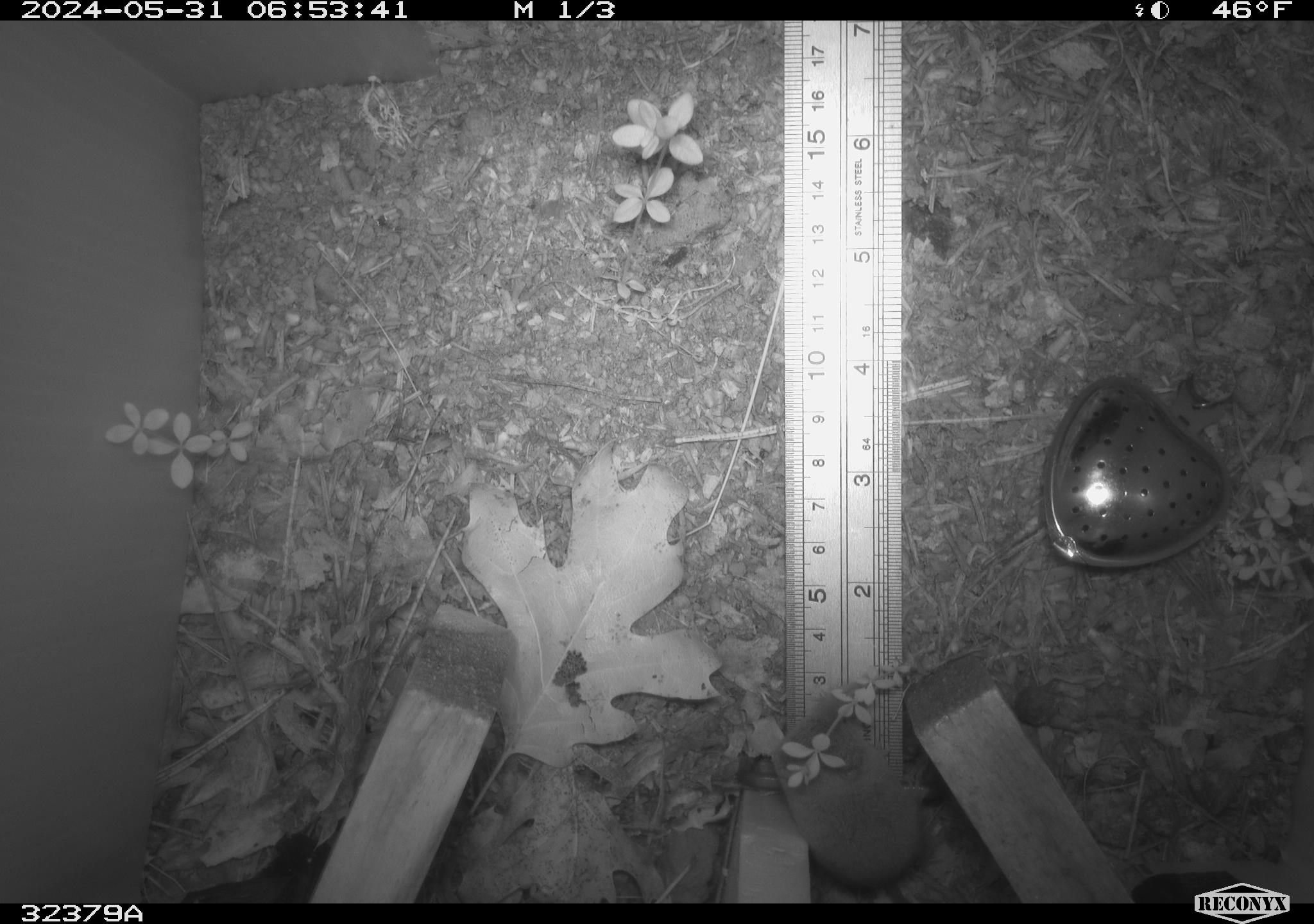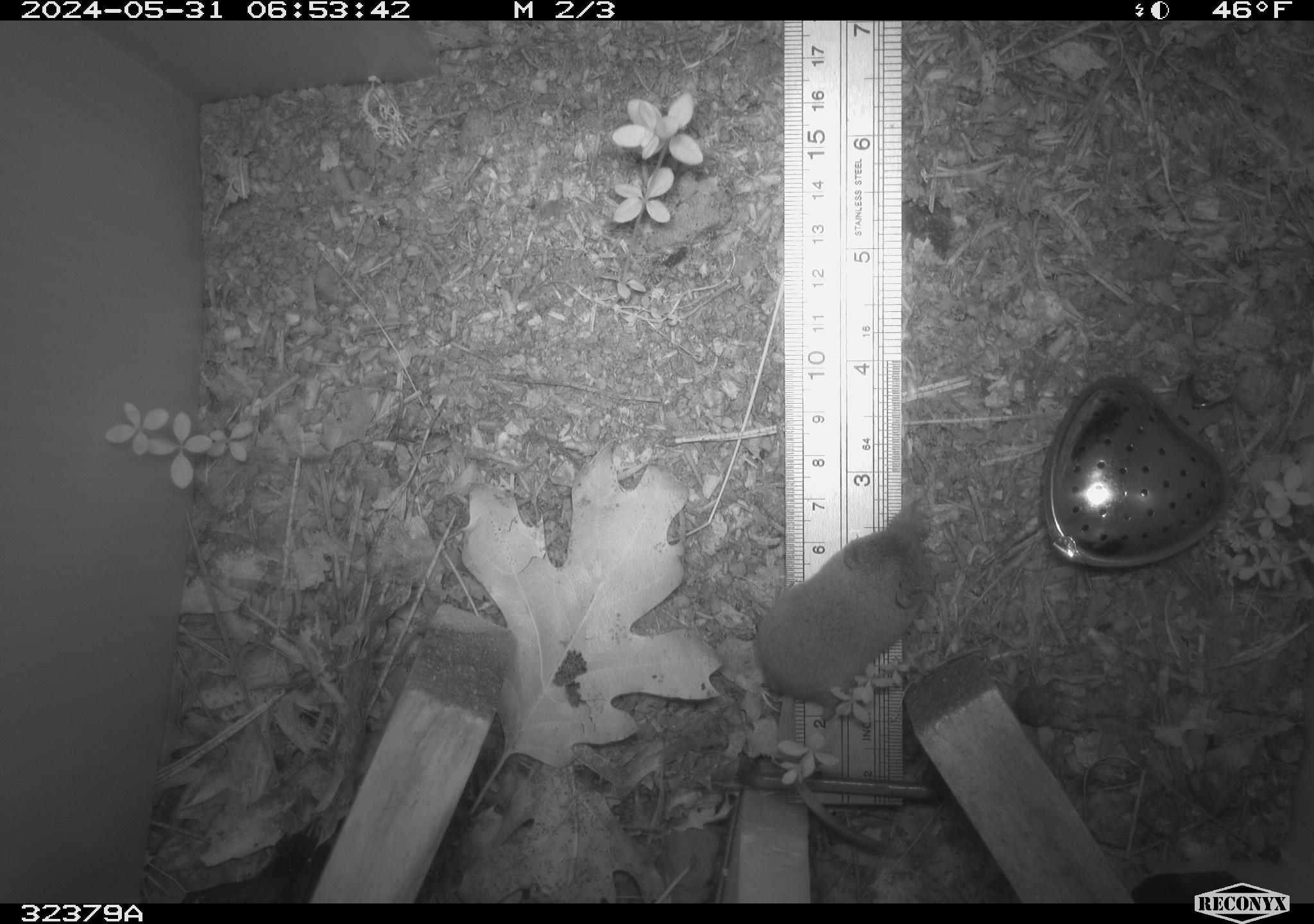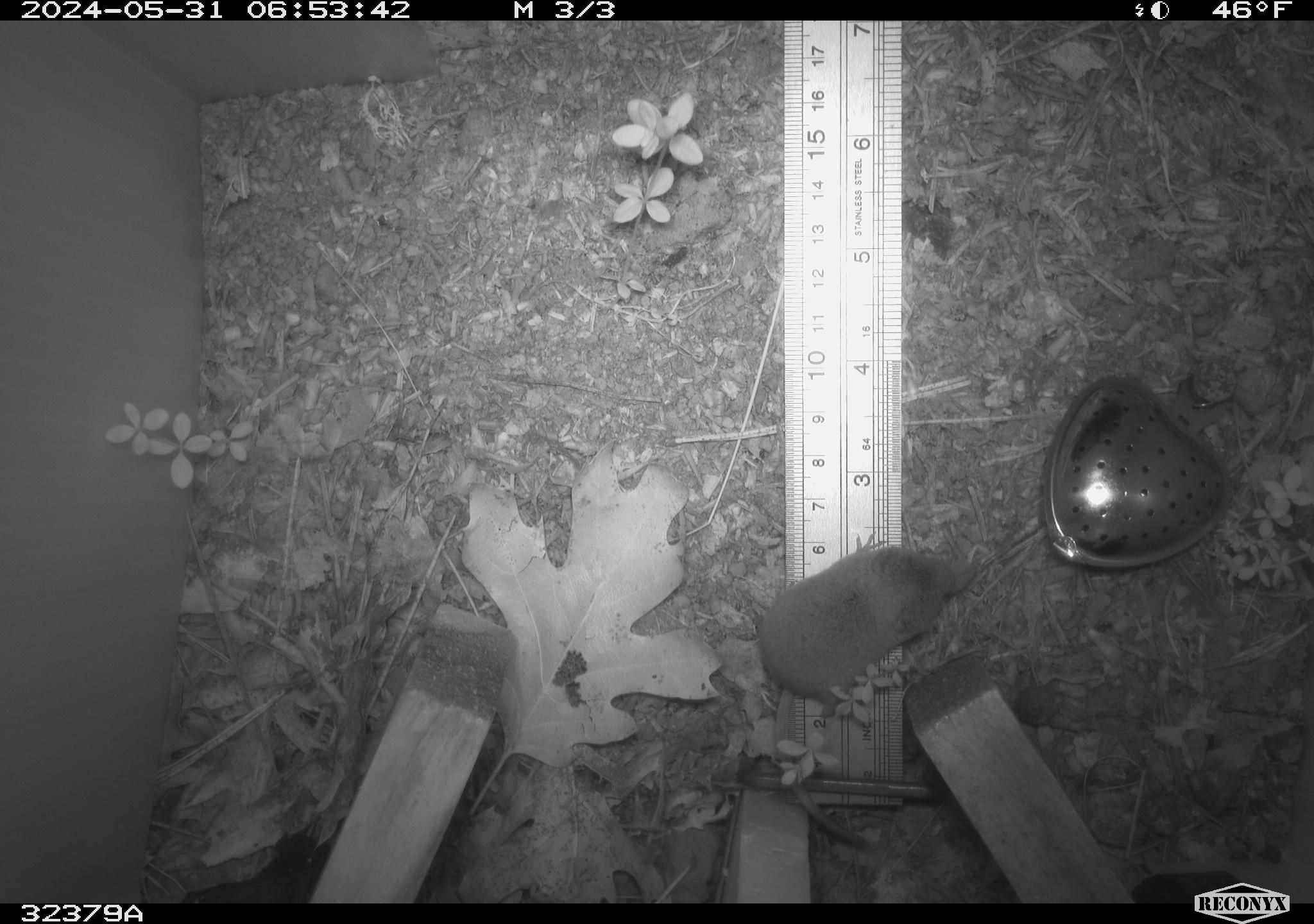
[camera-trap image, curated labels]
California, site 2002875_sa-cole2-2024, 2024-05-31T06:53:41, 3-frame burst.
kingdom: Animalia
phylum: Chordata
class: Mammalia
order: Eulipotyphla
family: Soricidae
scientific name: Soricidae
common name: shrews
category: soricidae family